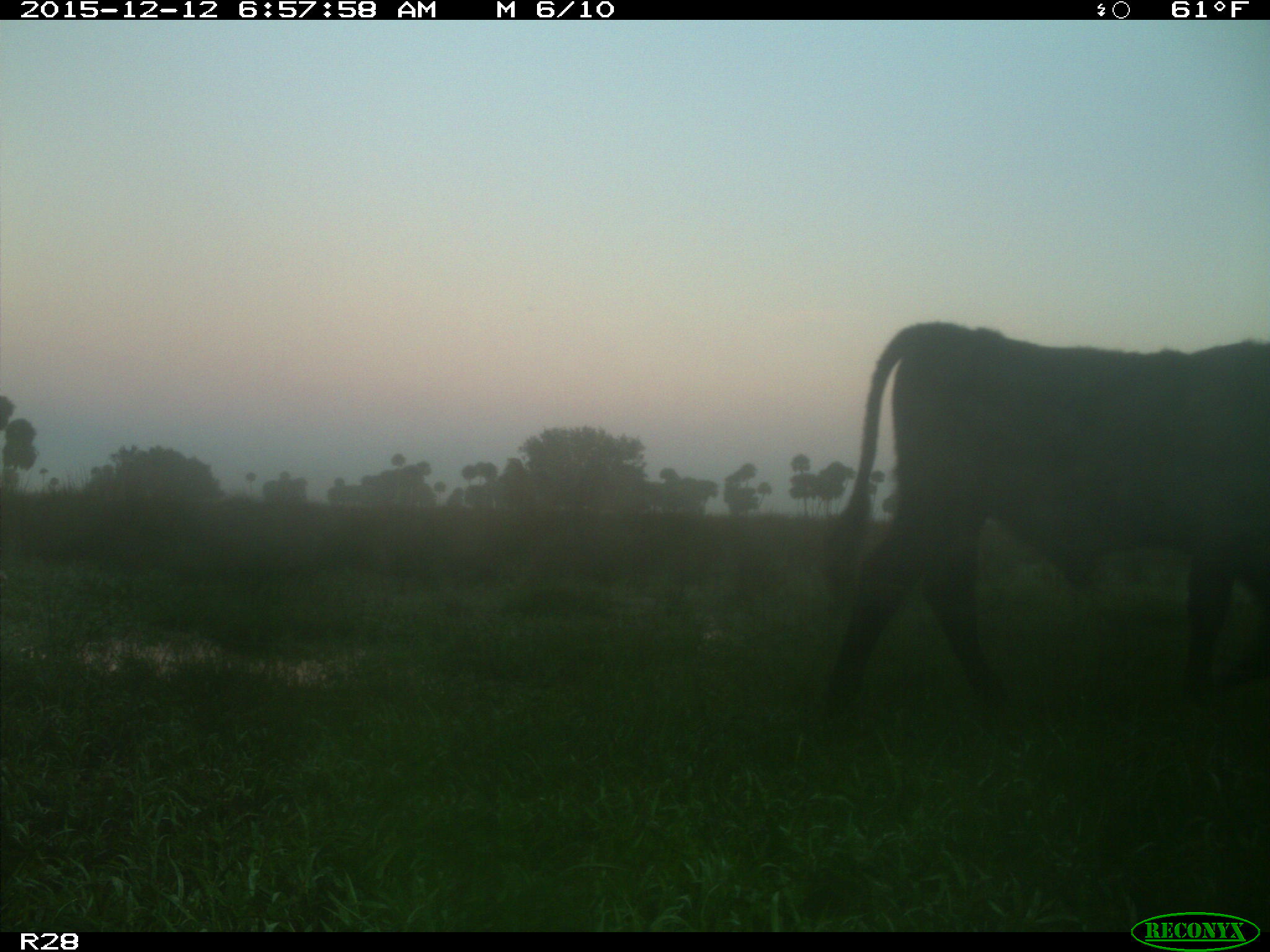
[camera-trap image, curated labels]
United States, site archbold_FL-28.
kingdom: Animalia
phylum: Chordata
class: Mammalia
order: Artiodactyla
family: Bovidae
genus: Bos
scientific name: Bos taurus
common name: domestic cow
Bos taurus (domestic cow).